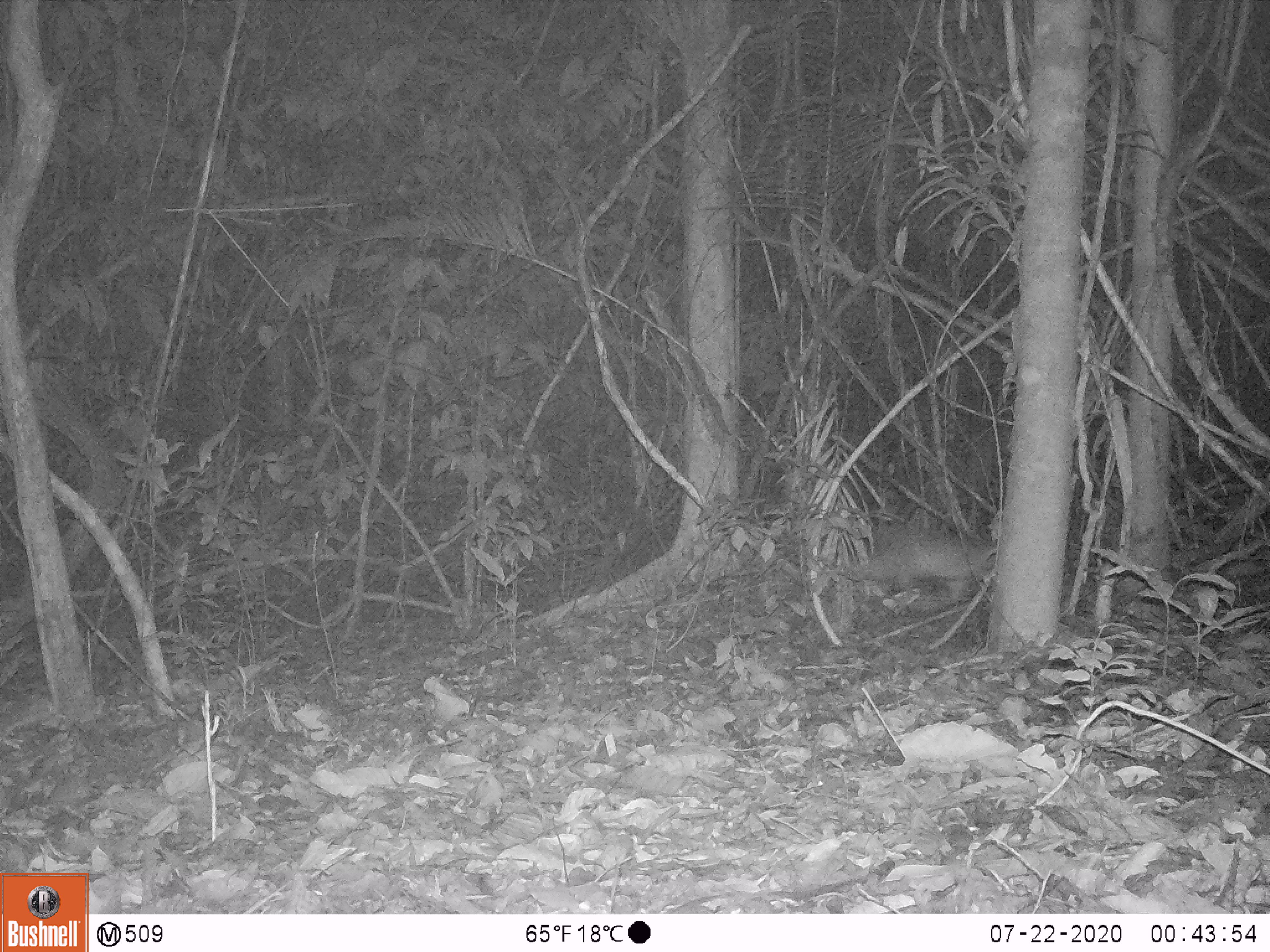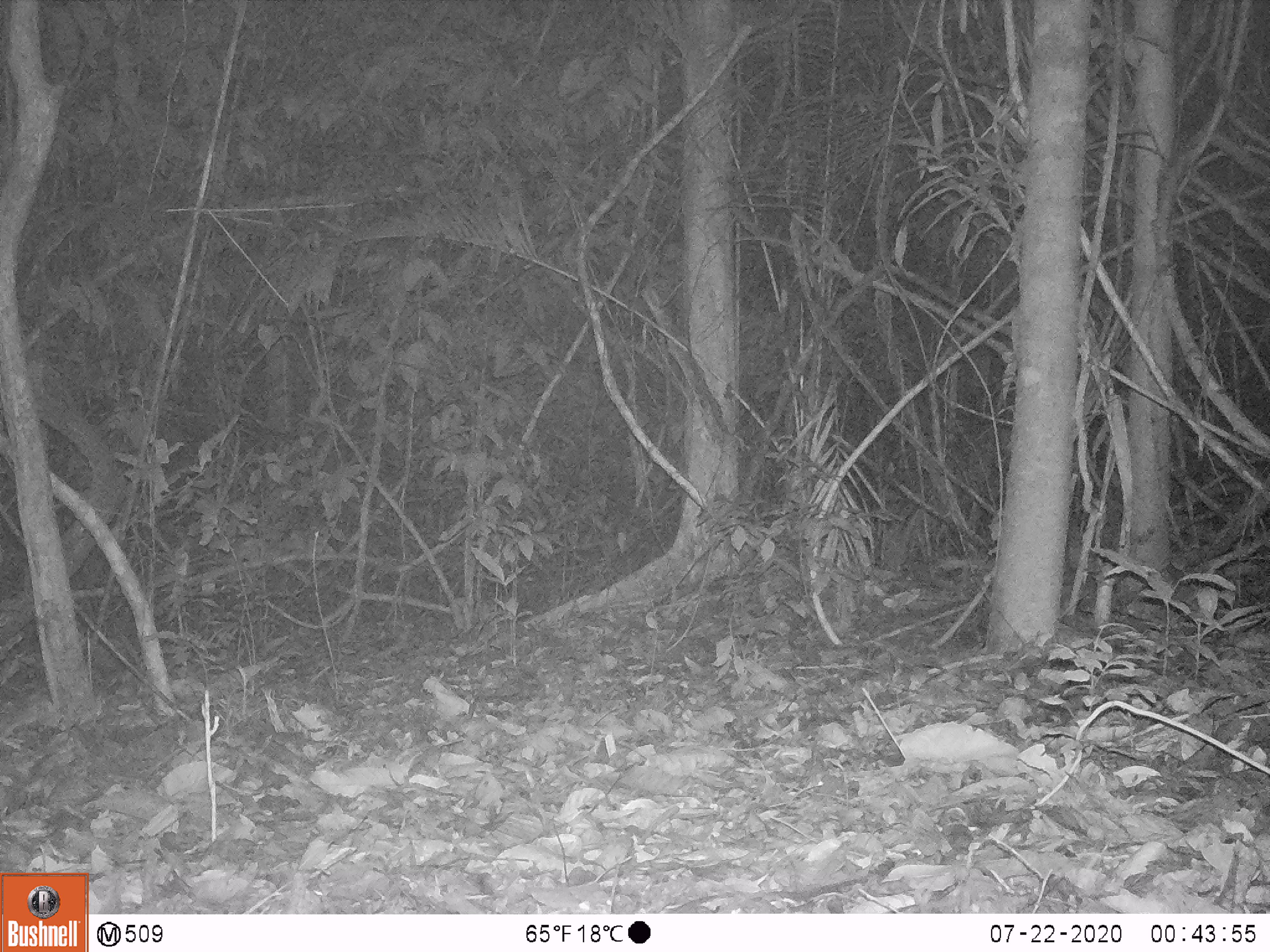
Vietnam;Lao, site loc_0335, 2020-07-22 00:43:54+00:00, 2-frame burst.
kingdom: Animalia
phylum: Chordata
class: Mammalia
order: Rodentia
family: Hystricidae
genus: Atherurus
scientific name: Atherurus macrourus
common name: asiatic brush-tailed porcupine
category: asiatic brush tailed porcupine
Asiatic brush tailed porcupine (asiatic brush-tailed porcupine) (Atherurus macrourus). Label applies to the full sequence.